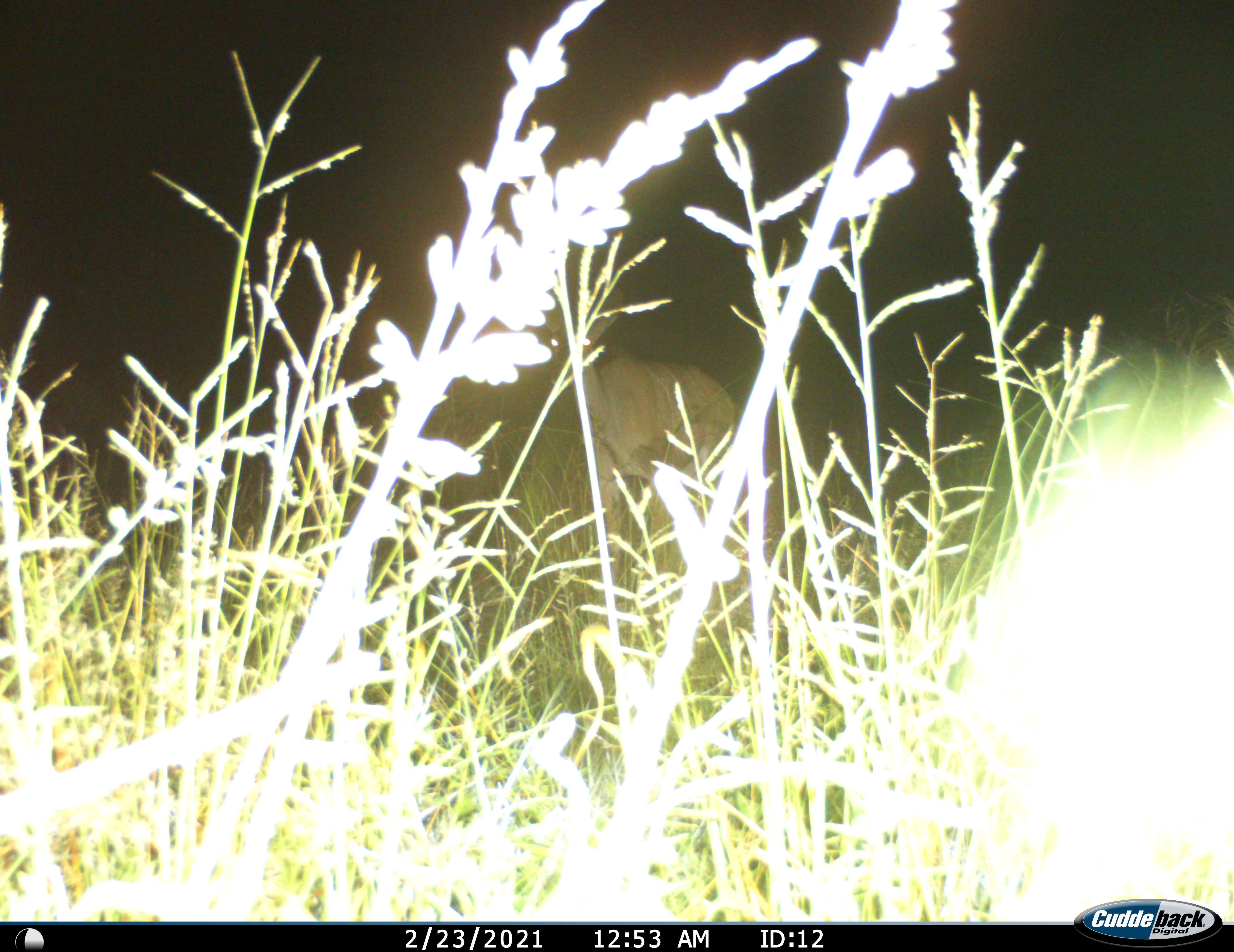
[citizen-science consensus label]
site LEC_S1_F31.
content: unidentified animal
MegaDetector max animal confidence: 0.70